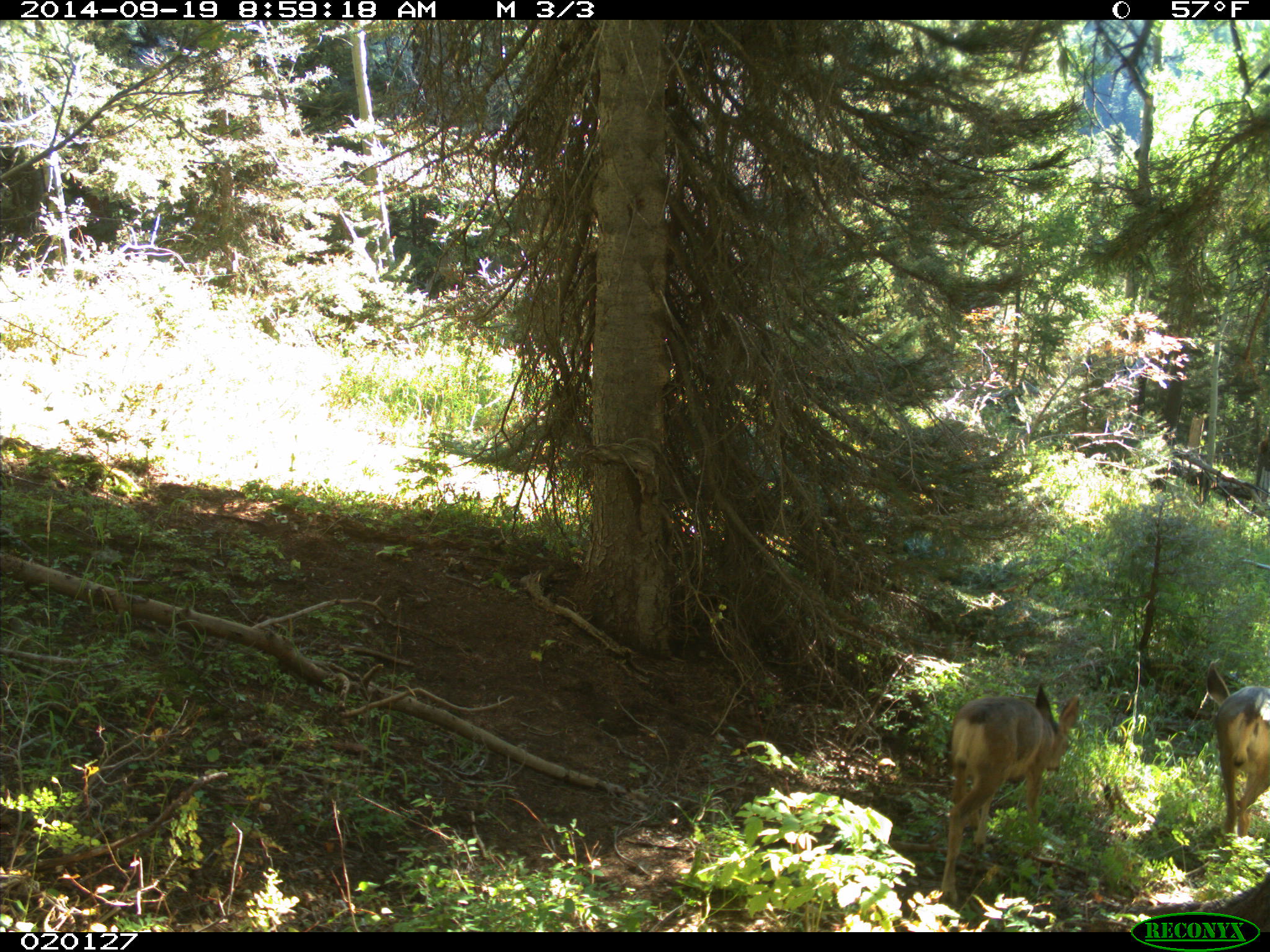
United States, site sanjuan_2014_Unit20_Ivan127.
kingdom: Animalia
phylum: Chordata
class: Mammalia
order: Artiodactyla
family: Cervidae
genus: Odocoileus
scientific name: Odocoileus hemionus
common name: mule deer